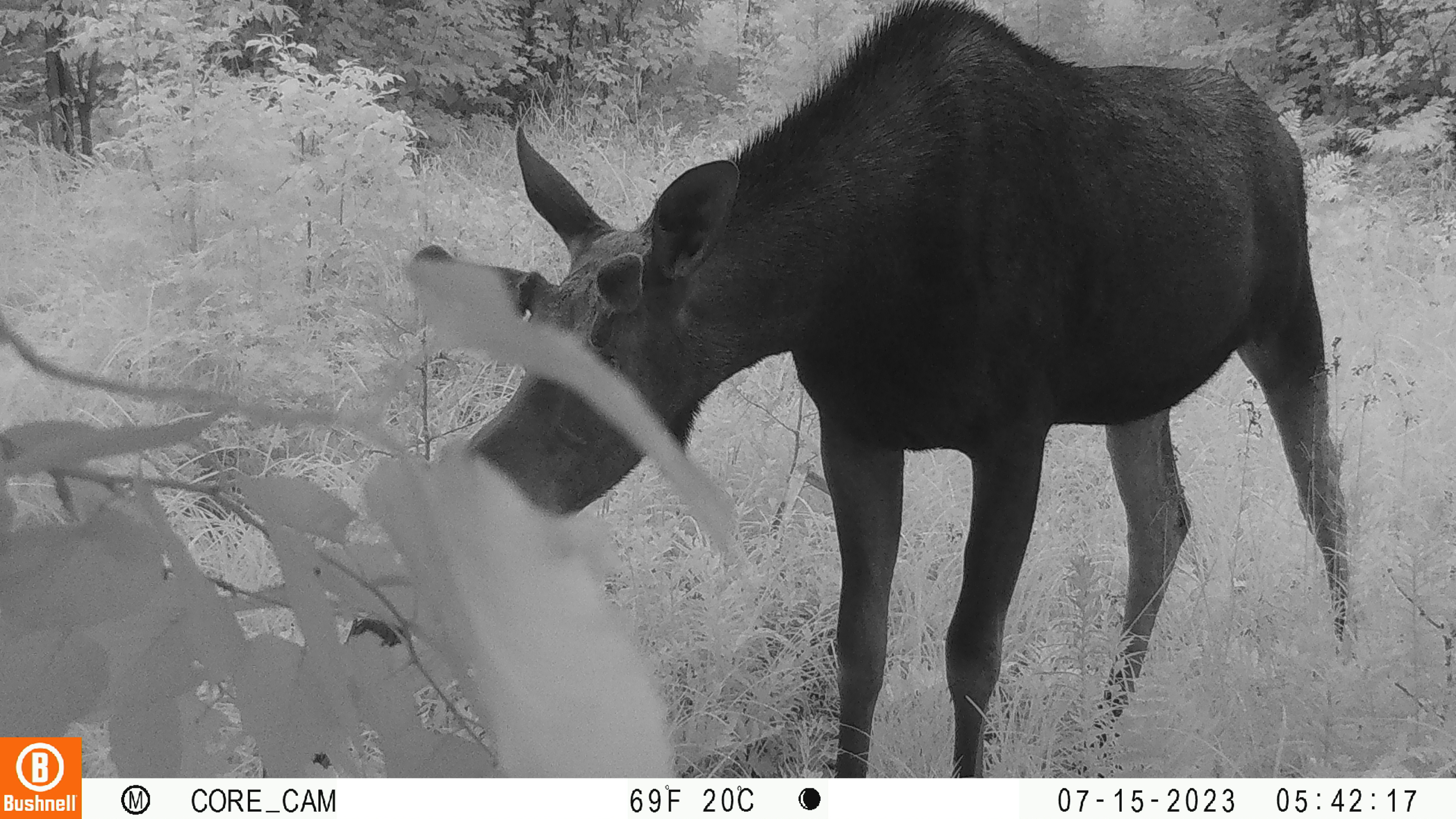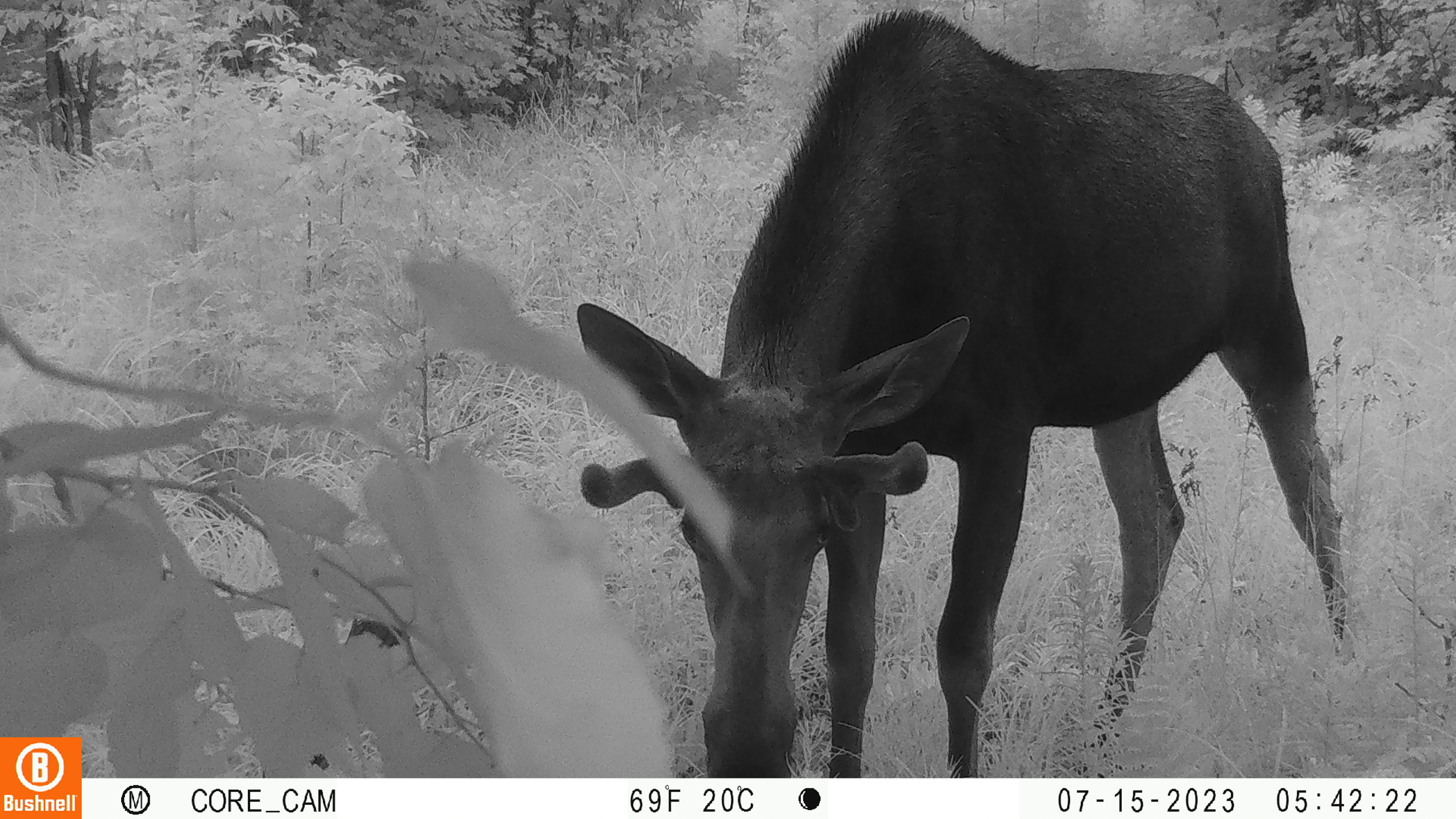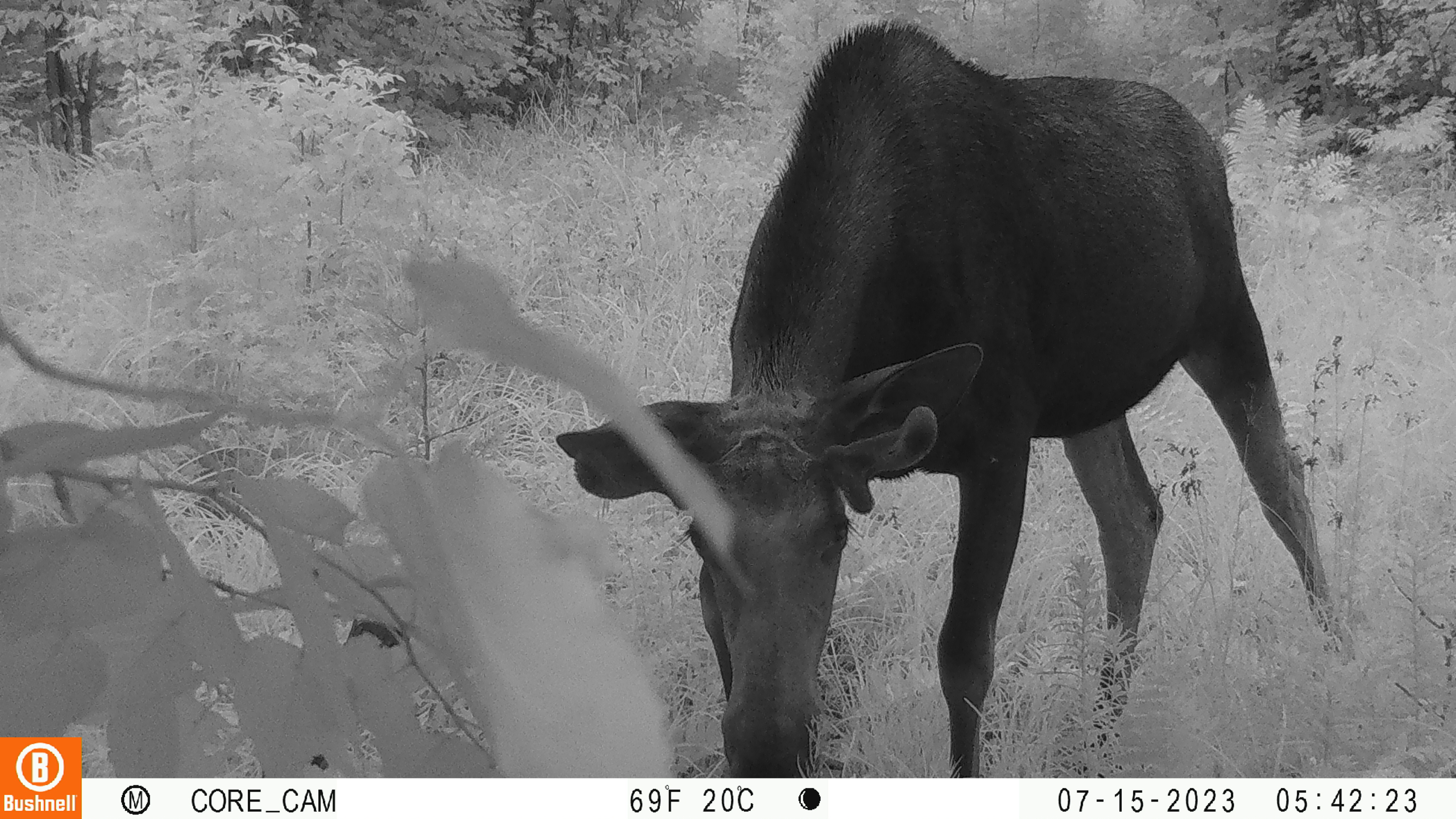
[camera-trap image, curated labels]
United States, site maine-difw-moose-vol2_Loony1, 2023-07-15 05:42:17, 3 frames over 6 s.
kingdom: Animalia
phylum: Chordata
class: Mammalia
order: Artiodactyla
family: Cervidae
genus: Alces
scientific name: Alces alces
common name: moose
Moose (Alces alces).